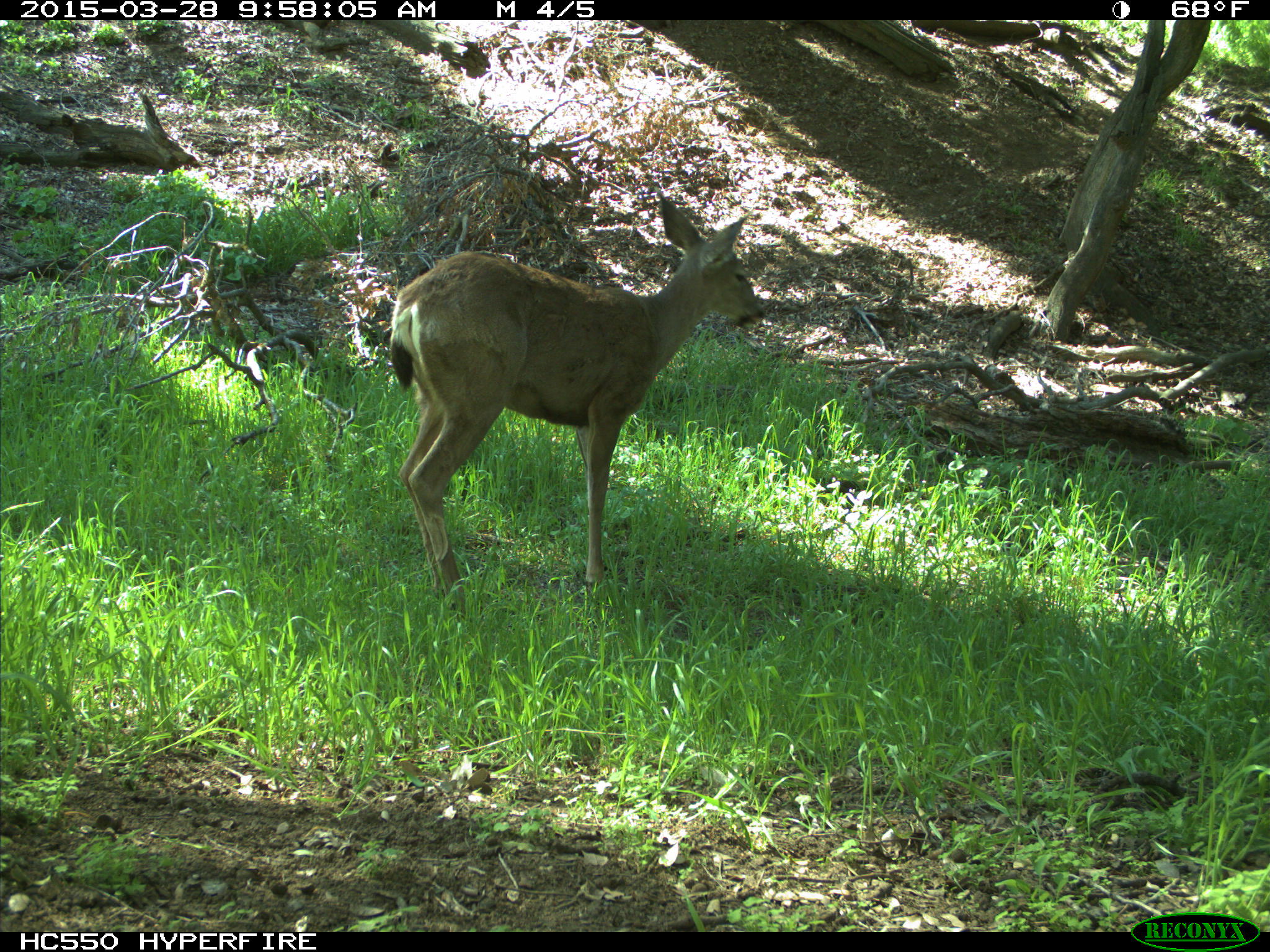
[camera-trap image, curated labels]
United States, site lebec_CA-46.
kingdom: Animalia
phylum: Chordata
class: Mammalia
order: Artiodactyla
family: Cervidae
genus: Odocoileus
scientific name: Odocoileus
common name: deer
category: unidentified deer